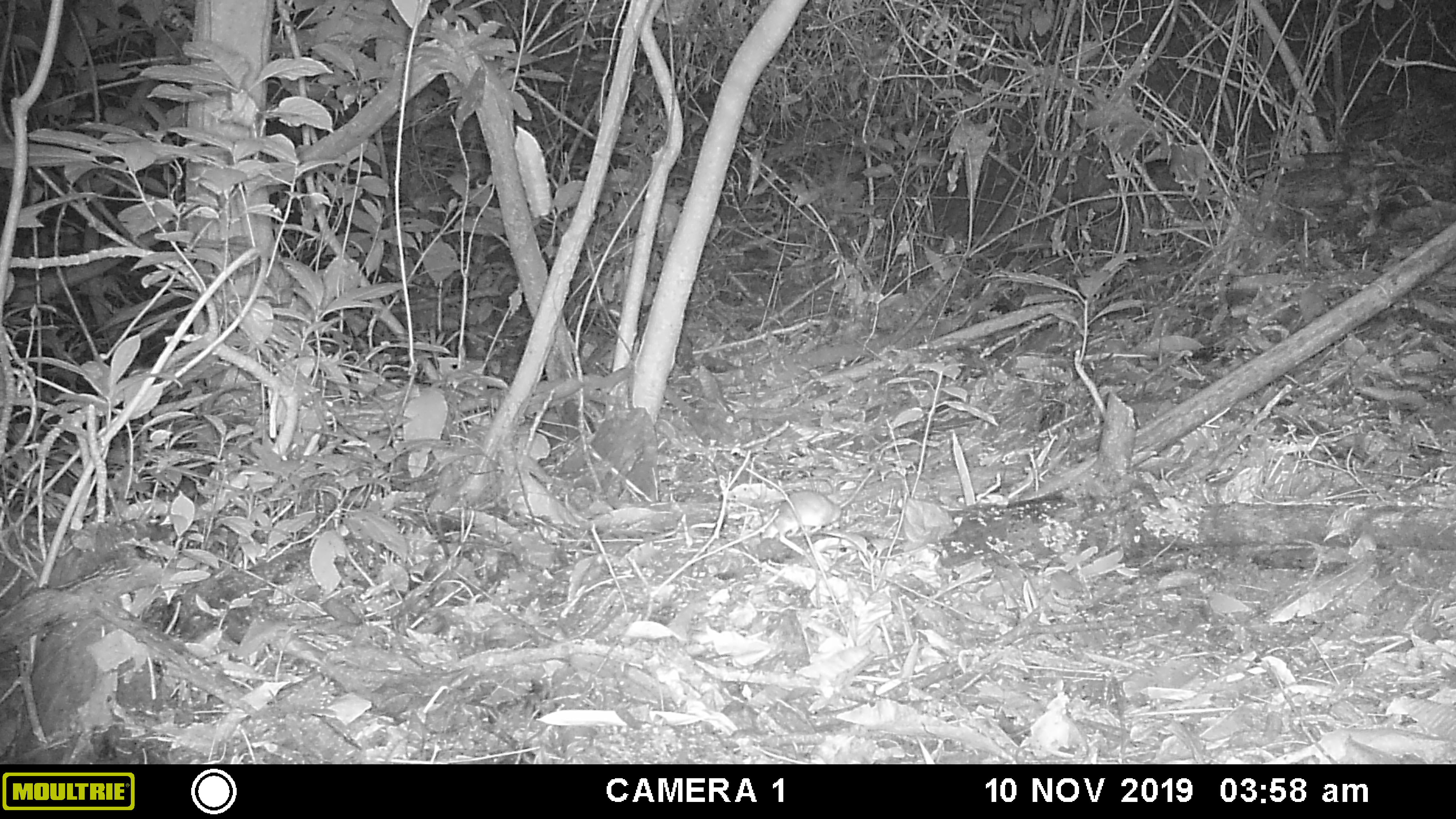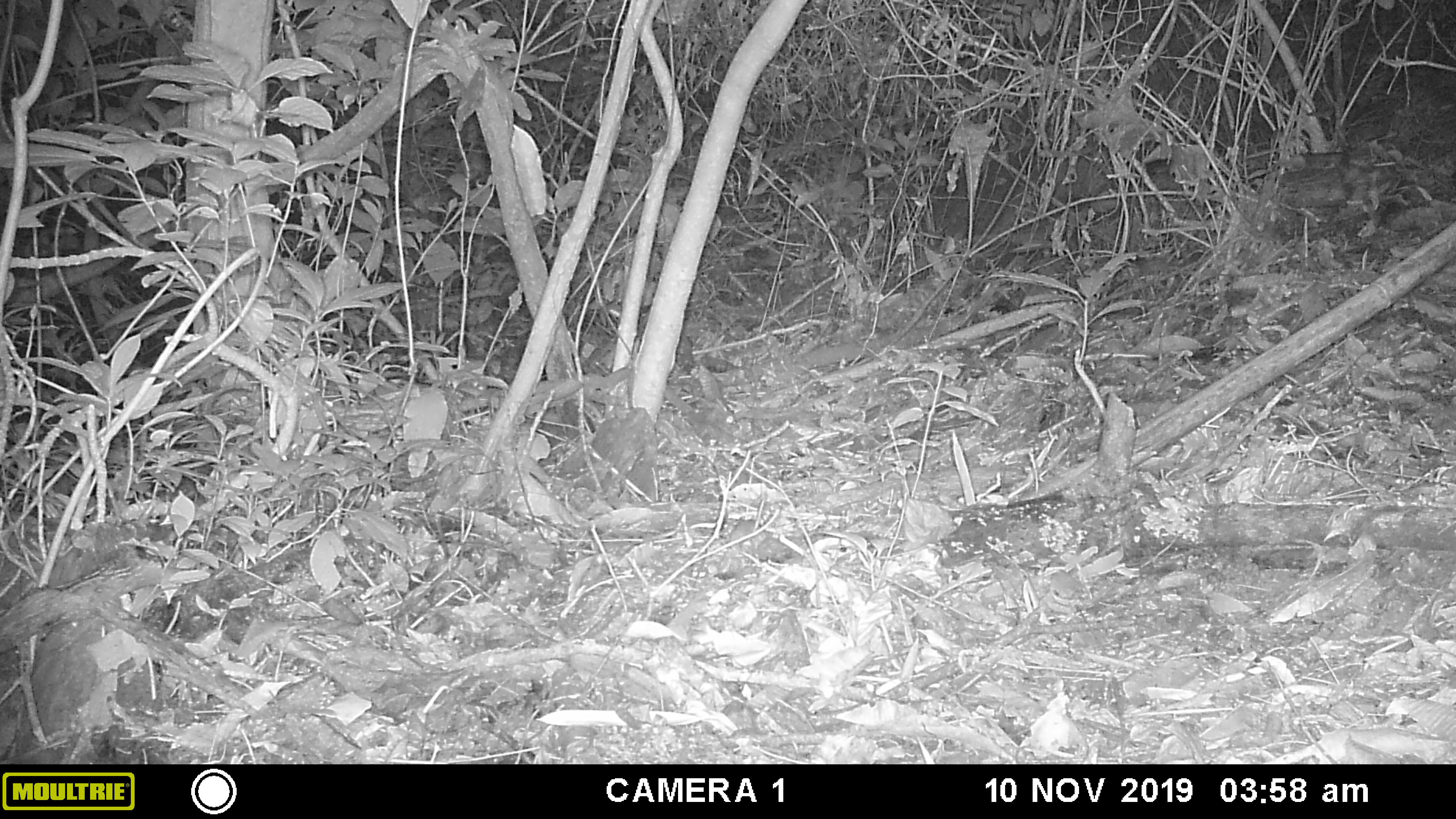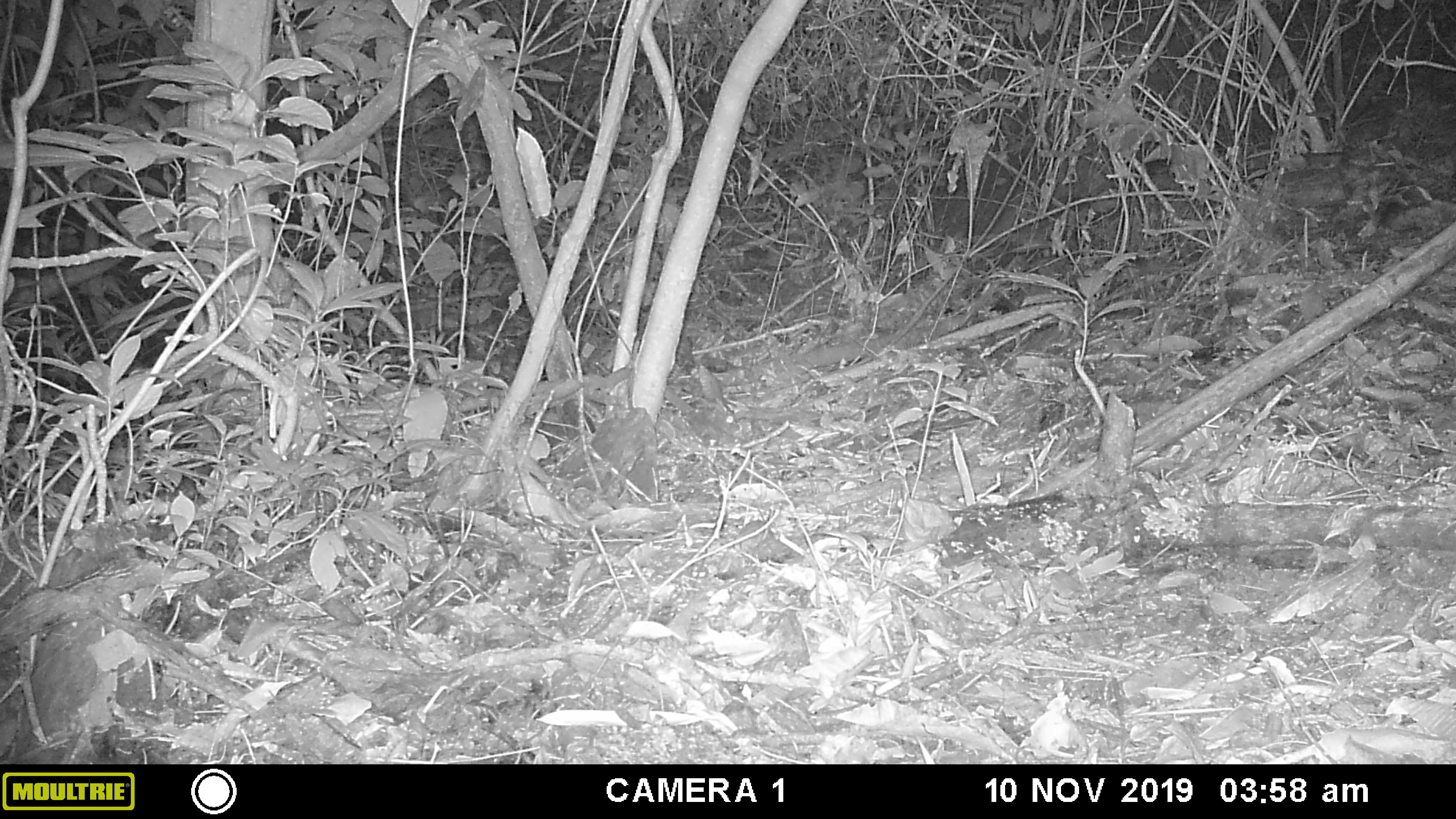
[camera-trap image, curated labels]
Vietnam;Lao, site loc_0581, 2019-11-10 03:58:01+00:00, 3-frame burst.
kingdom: Animalia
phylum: Chordata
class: Mammalia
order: Rodentia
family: Muridae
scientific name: Muridae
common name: old-world mice and rats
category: unidentified murid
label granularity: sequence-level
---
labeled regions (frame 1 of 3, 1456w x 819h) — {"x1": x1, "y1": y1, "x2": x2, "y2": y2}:
unidentified murid: {"x1": 772, "y1": 489, "x2": 842, "y2": 556}